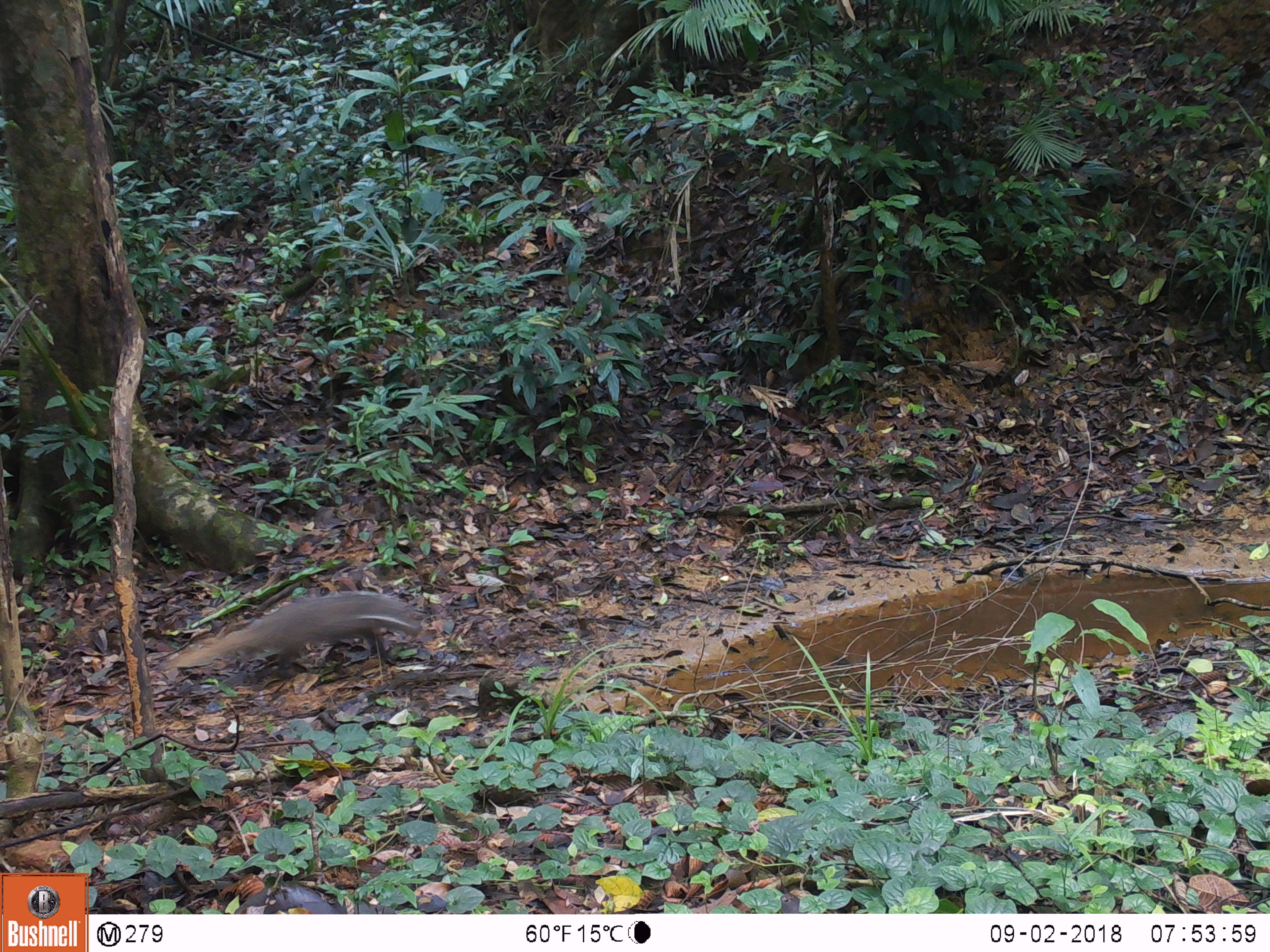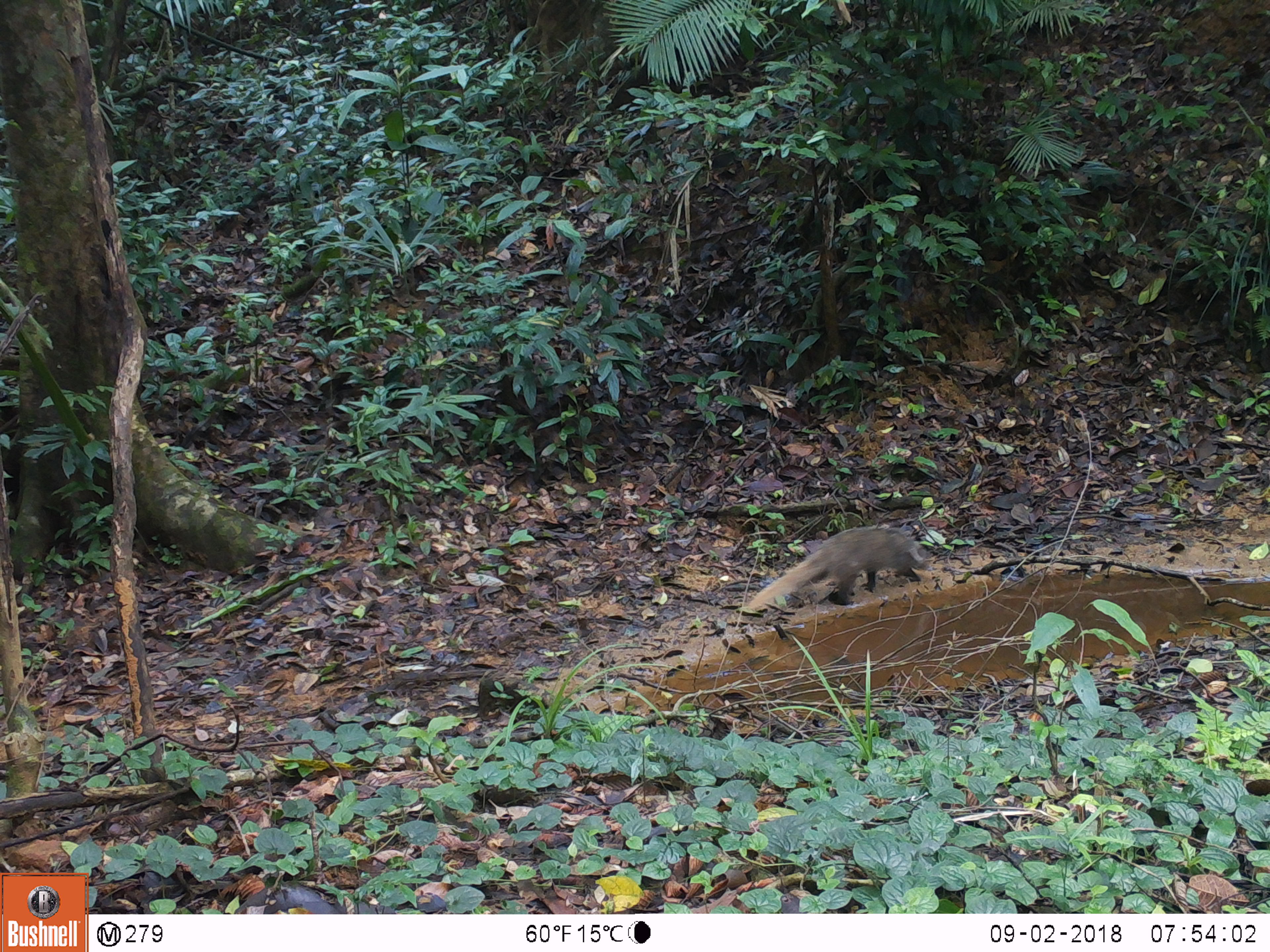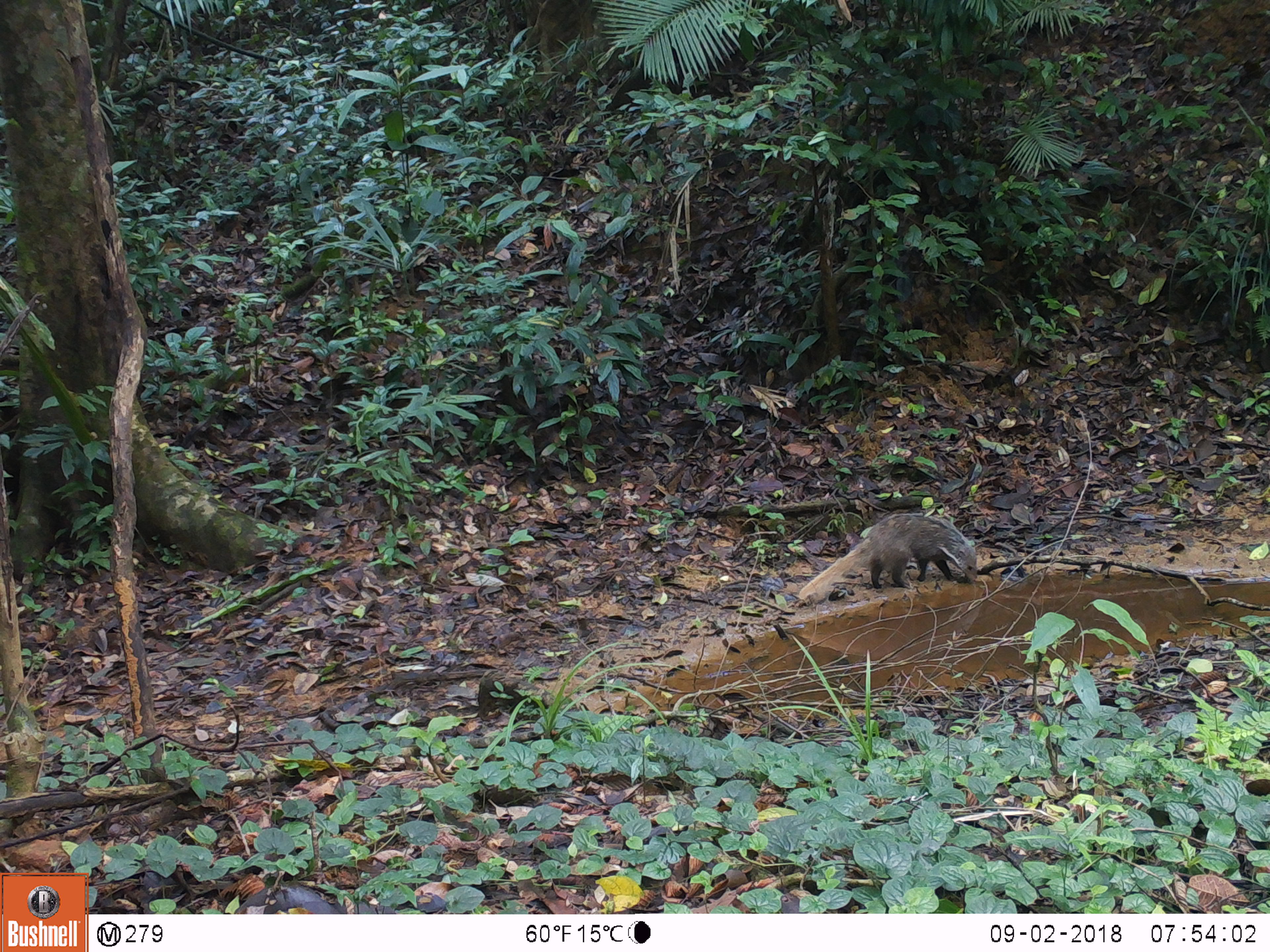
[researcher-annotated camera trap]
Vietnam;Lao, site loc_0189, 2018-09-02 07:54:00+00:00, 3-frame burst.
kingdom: Animalia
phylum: Chordata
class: Mammalia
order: Carnivora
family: Herpestidae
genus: Urva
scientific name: Urva urva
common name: crab-eating mongoose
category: crab eating mongoose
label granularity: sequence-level